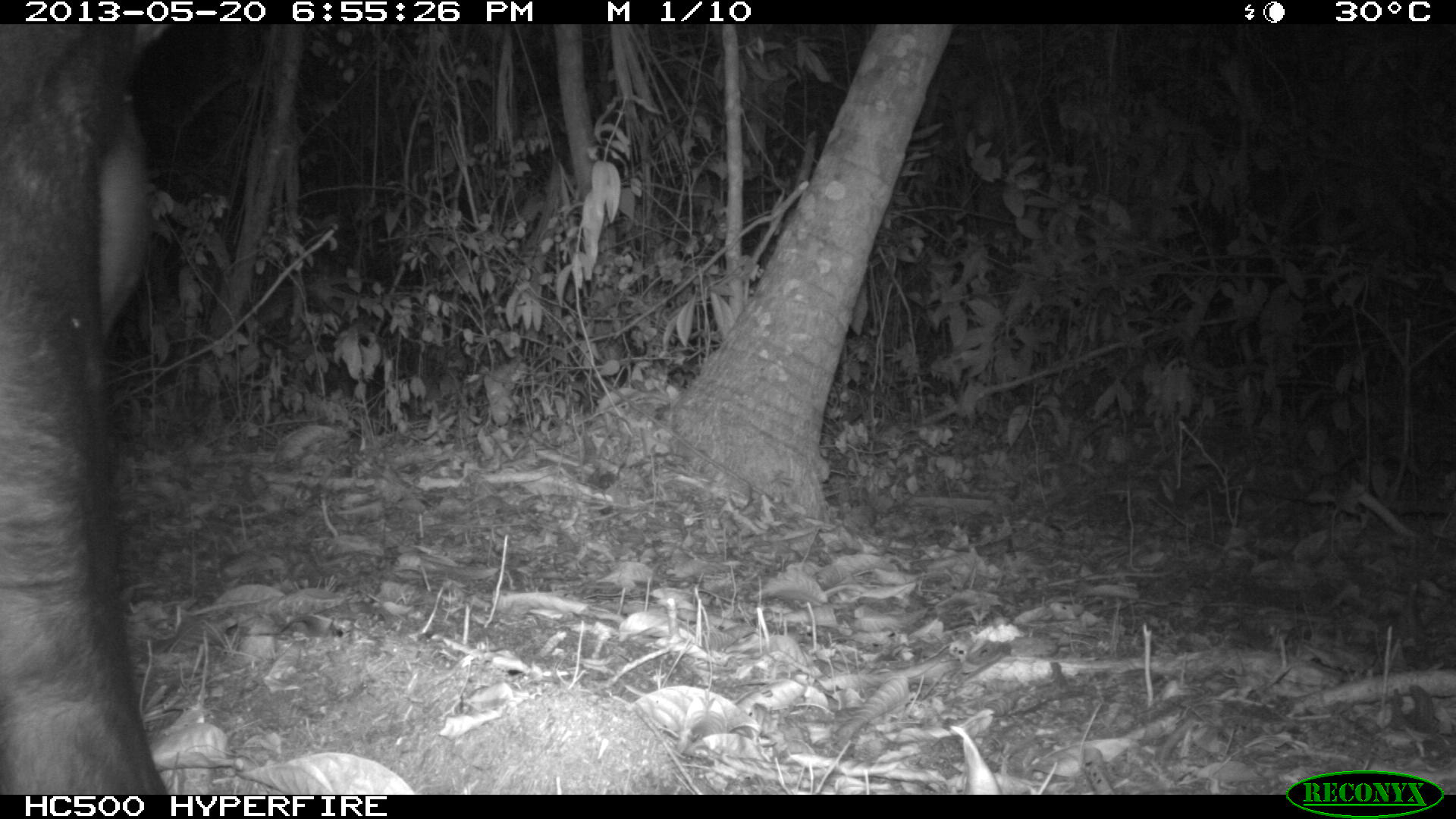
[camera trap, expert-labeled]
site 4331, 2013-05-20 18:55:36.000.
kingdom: Animalia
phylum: Chordata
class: Mammalia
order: Perissodactyla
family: Tapiridae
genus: Tapirus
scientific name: Tapirus bairdii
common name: baird's tapir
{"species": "Tapirus bairdii (baird's tapir)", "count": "1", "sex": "male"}